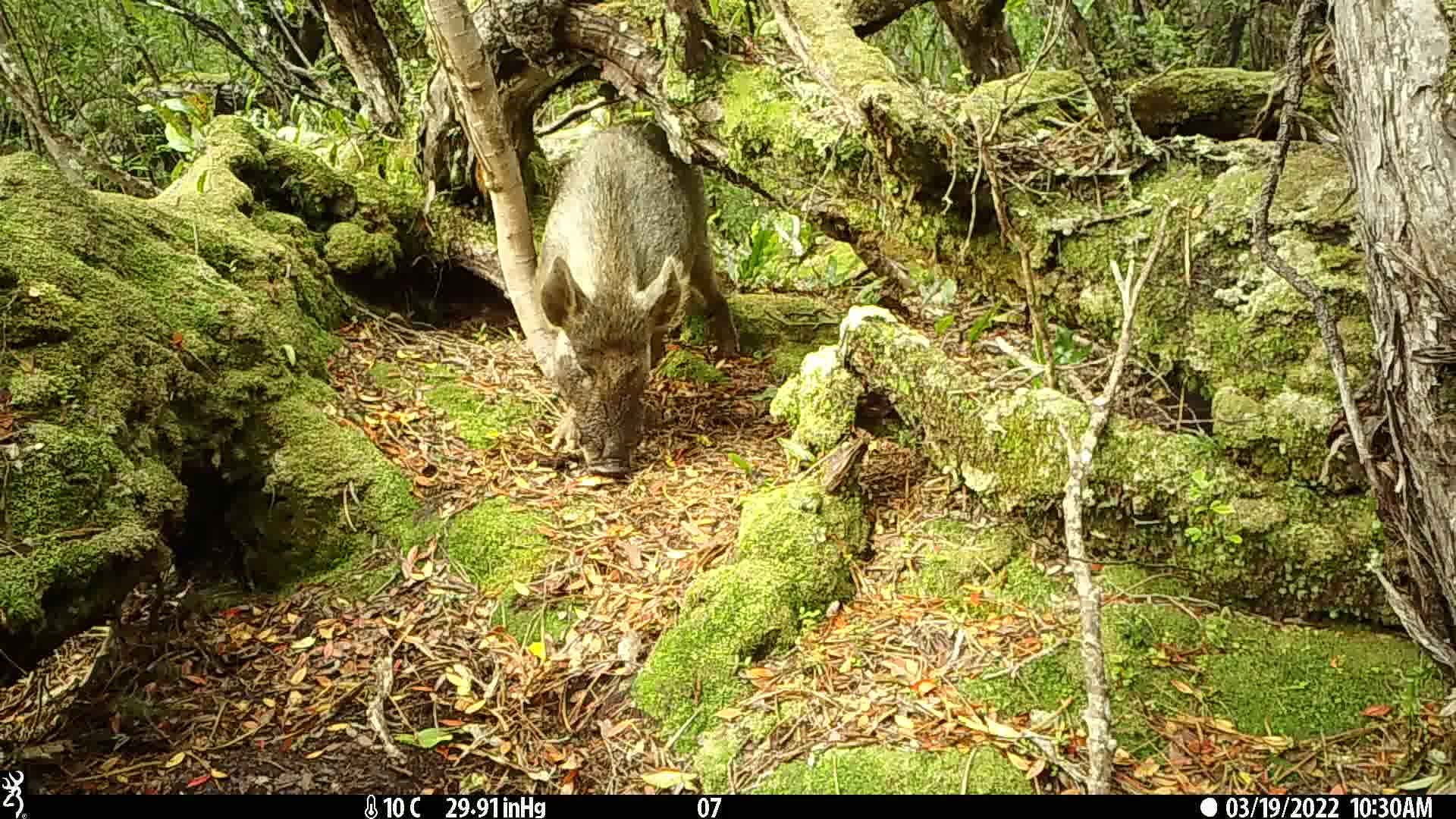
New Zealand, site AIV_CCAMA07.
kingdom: Animalia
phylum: Chordata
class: Mammalia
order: Artiodactyla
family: Suidae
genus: Sus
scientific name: Sus scrofa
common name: pig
Pig (Sus scrofa).